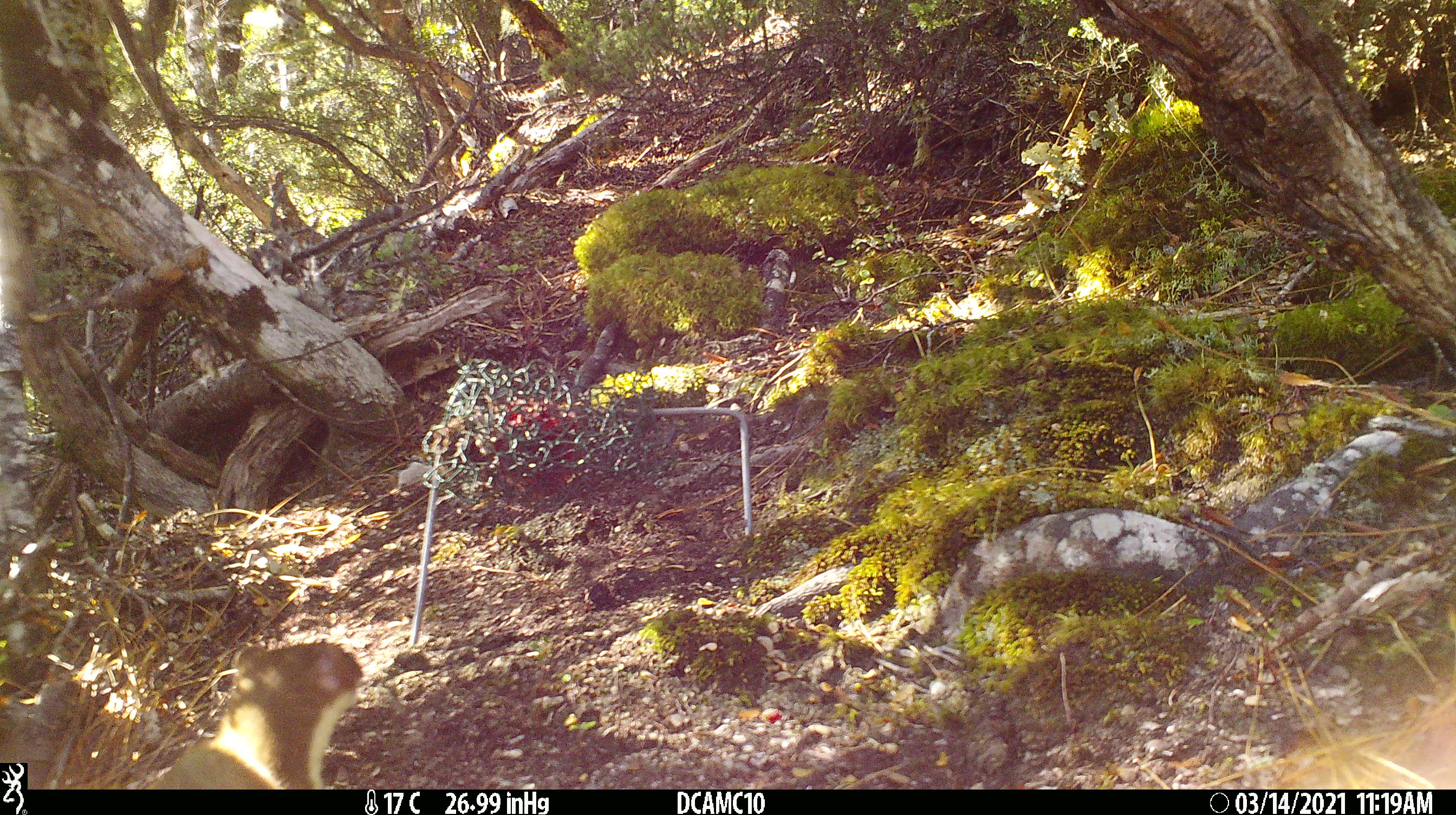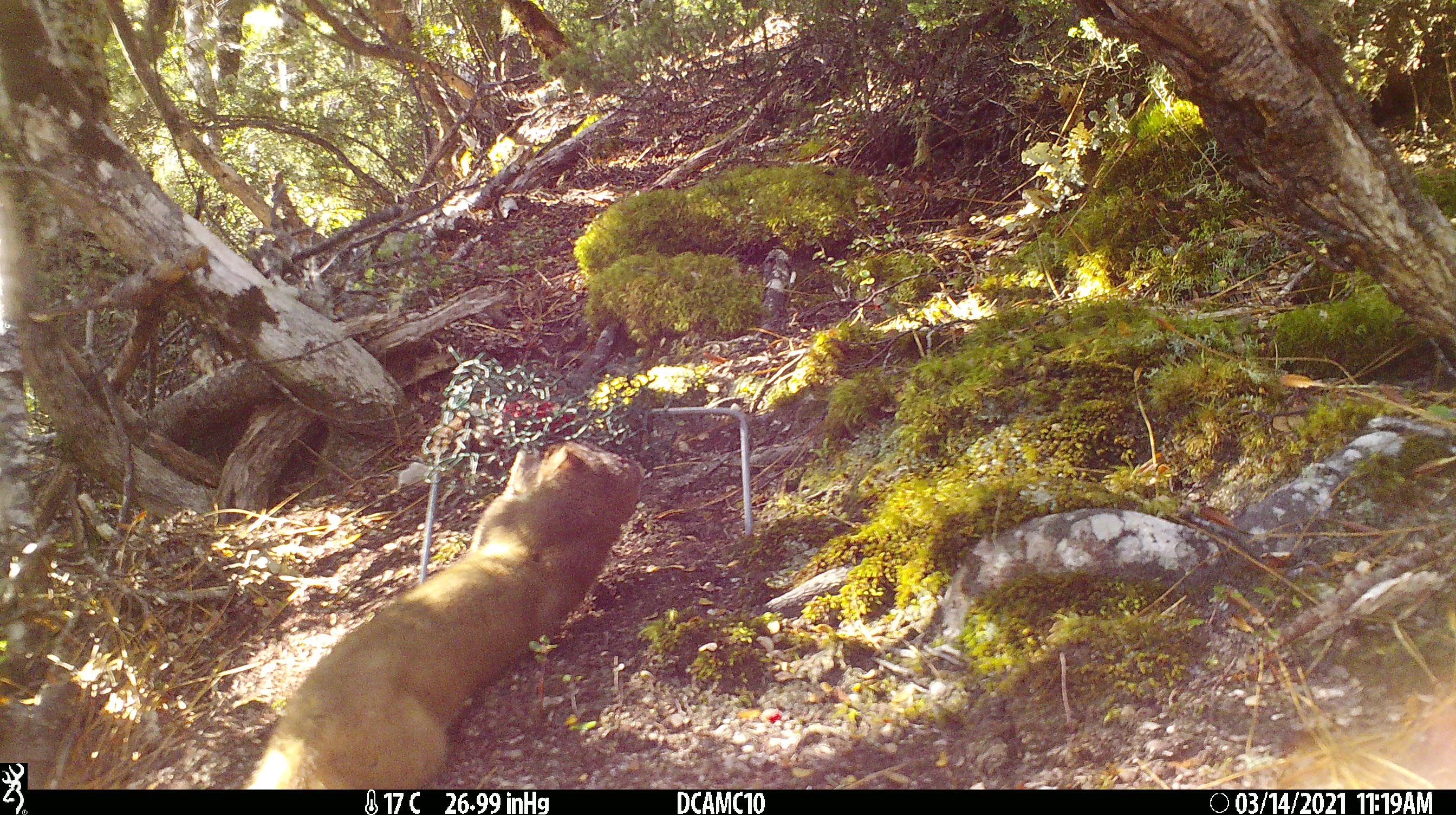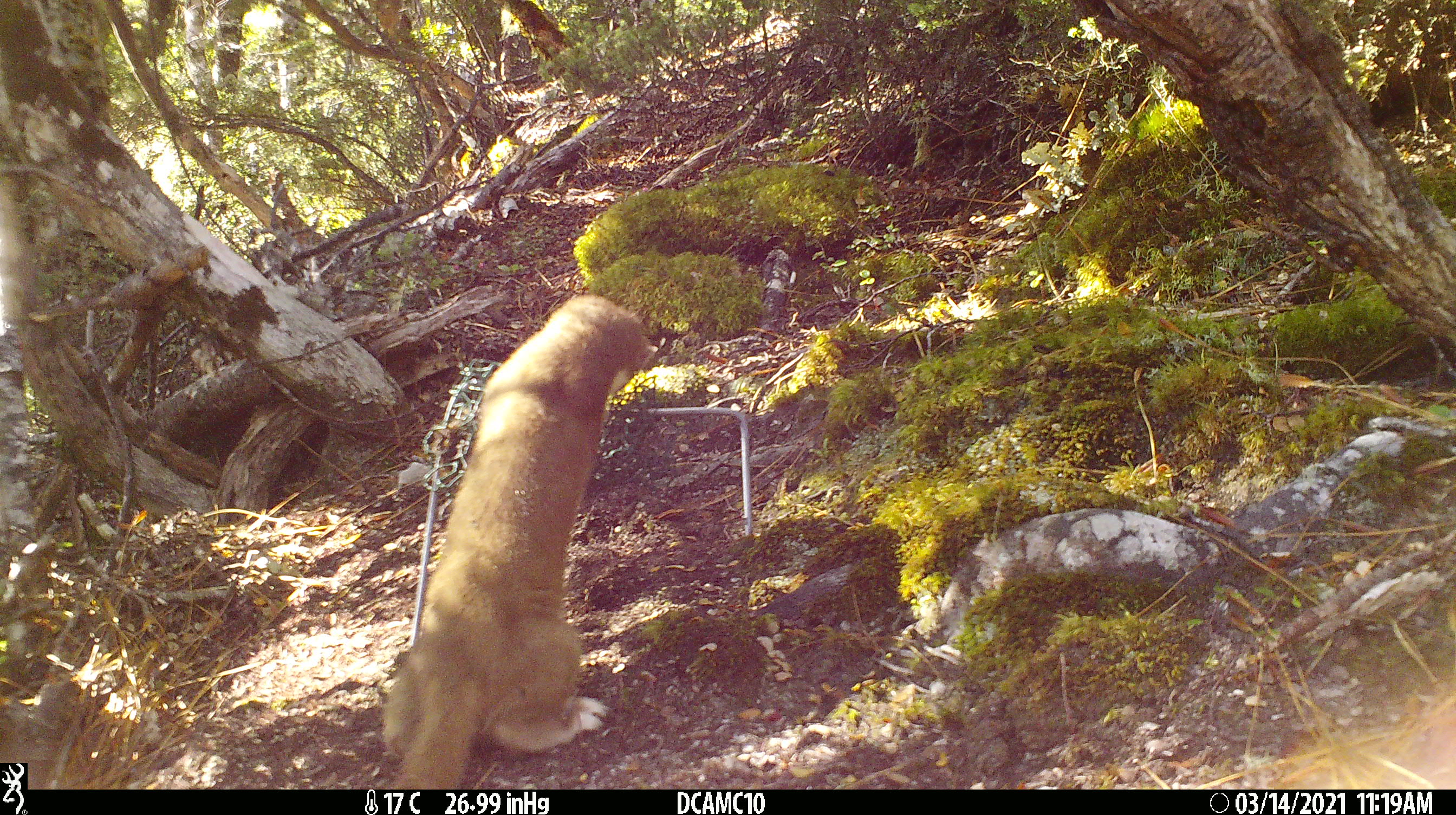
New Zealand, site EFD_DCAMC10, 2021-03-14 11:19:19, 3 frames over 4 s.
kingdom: Animalia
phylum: Chordata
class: Mammalia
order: Carnivora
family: Mustelidae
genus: Mustela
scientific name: Mustela erminea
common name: stoat